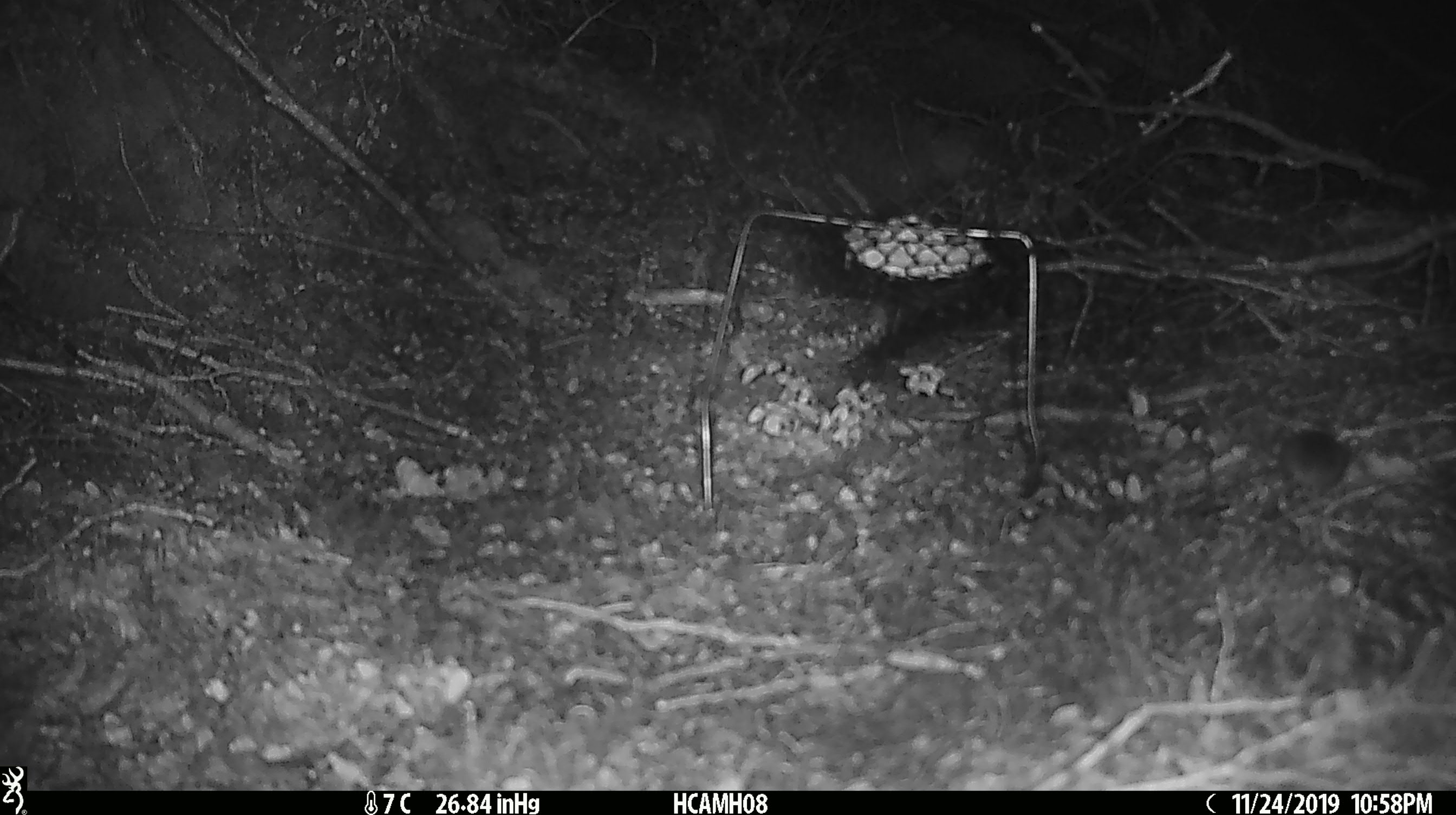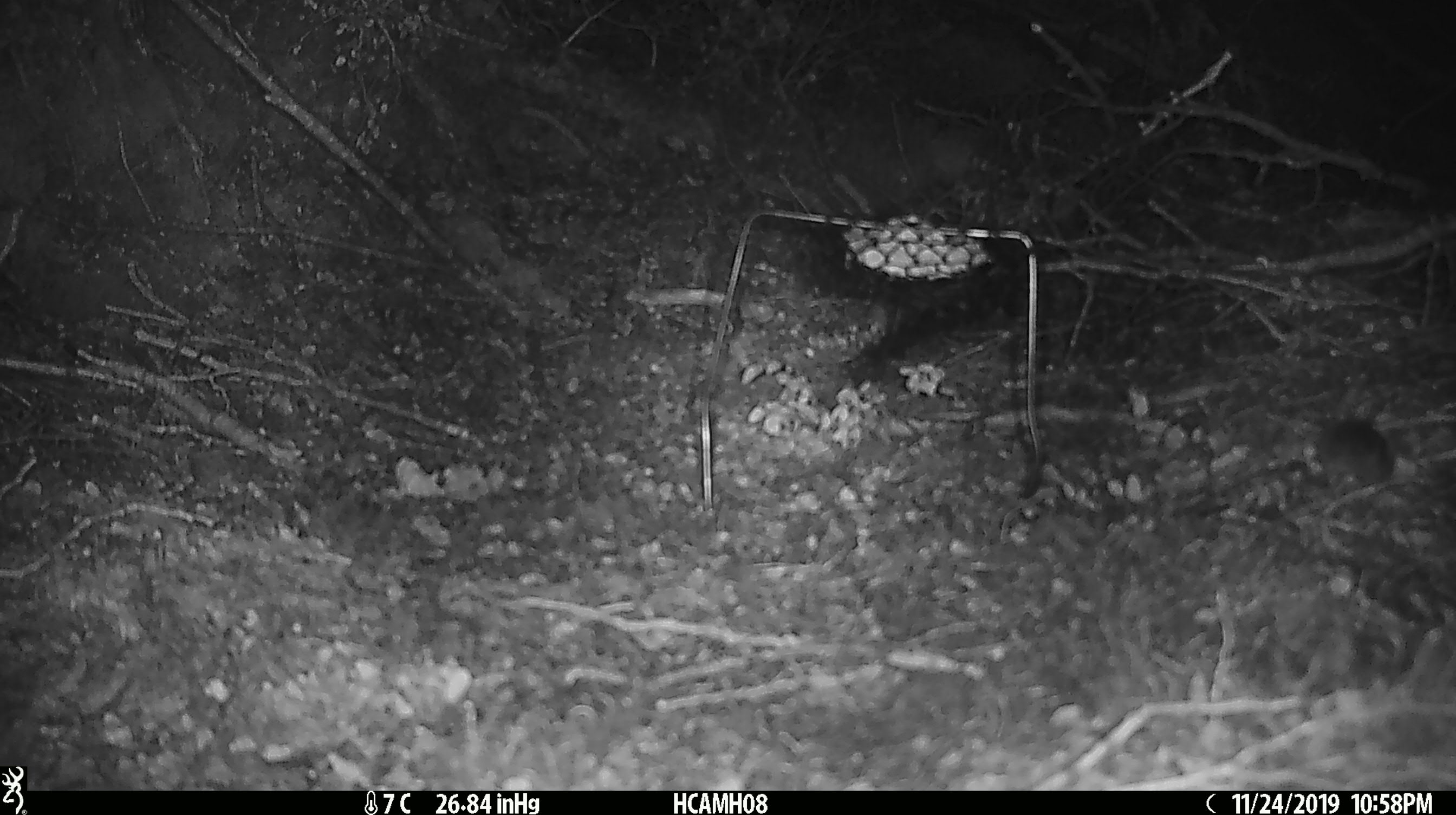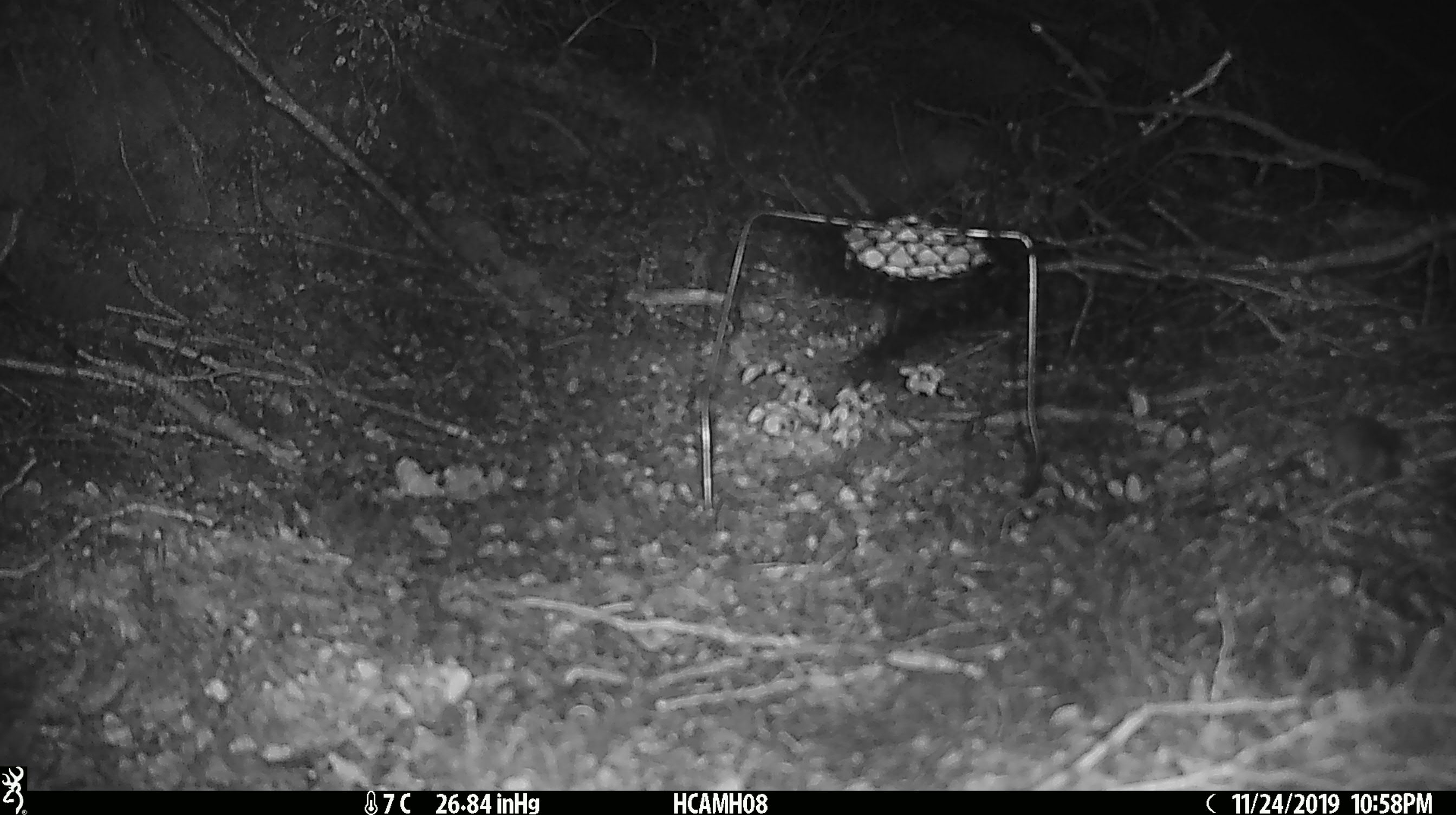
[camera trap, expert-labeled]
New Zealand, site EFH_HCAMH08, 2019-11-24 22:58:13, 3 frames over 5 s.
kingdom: Animalia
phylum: Chordata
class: Mammalia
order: Rodentia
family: Muridae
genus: Mus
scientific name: Mus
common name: mouse